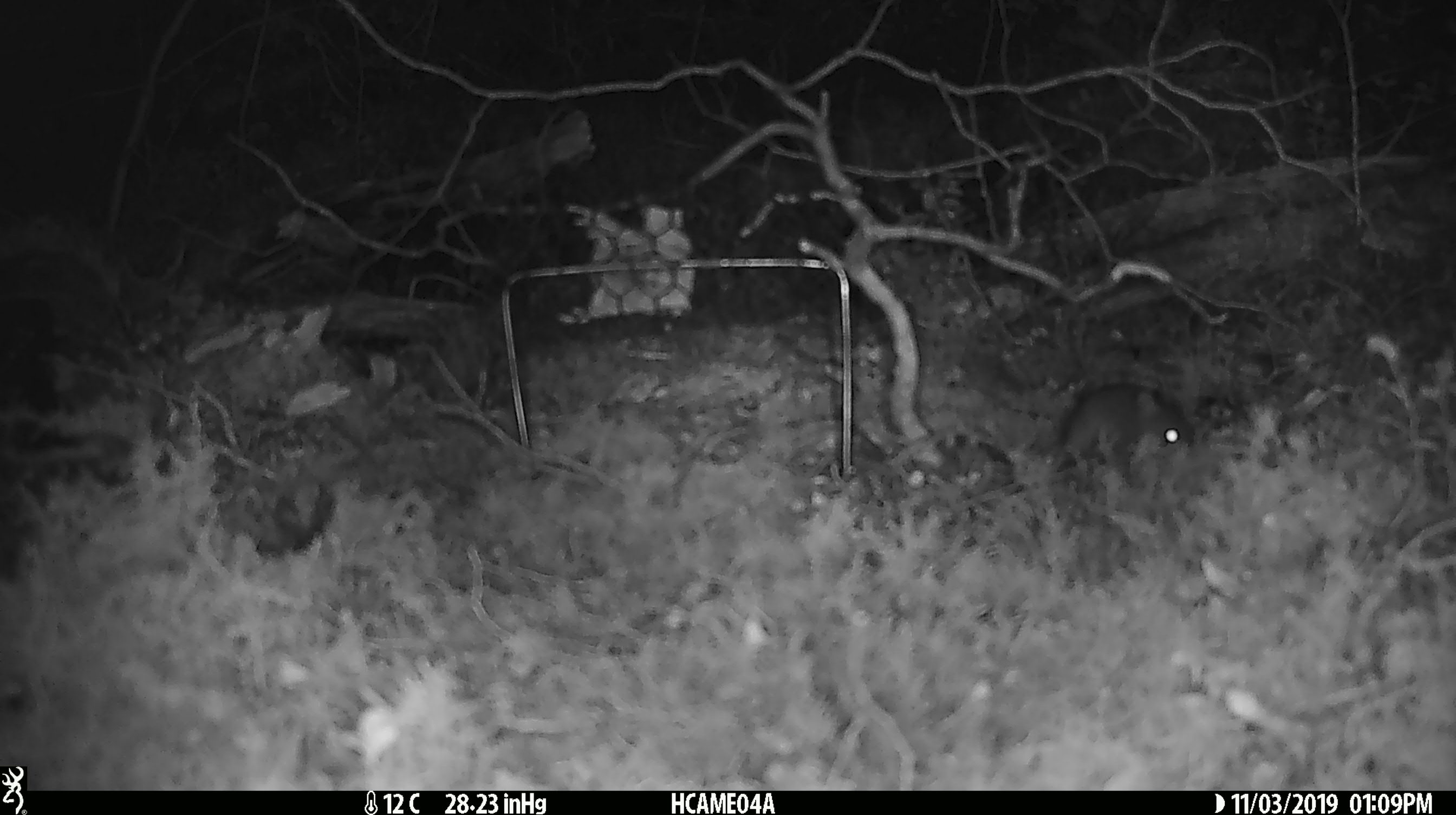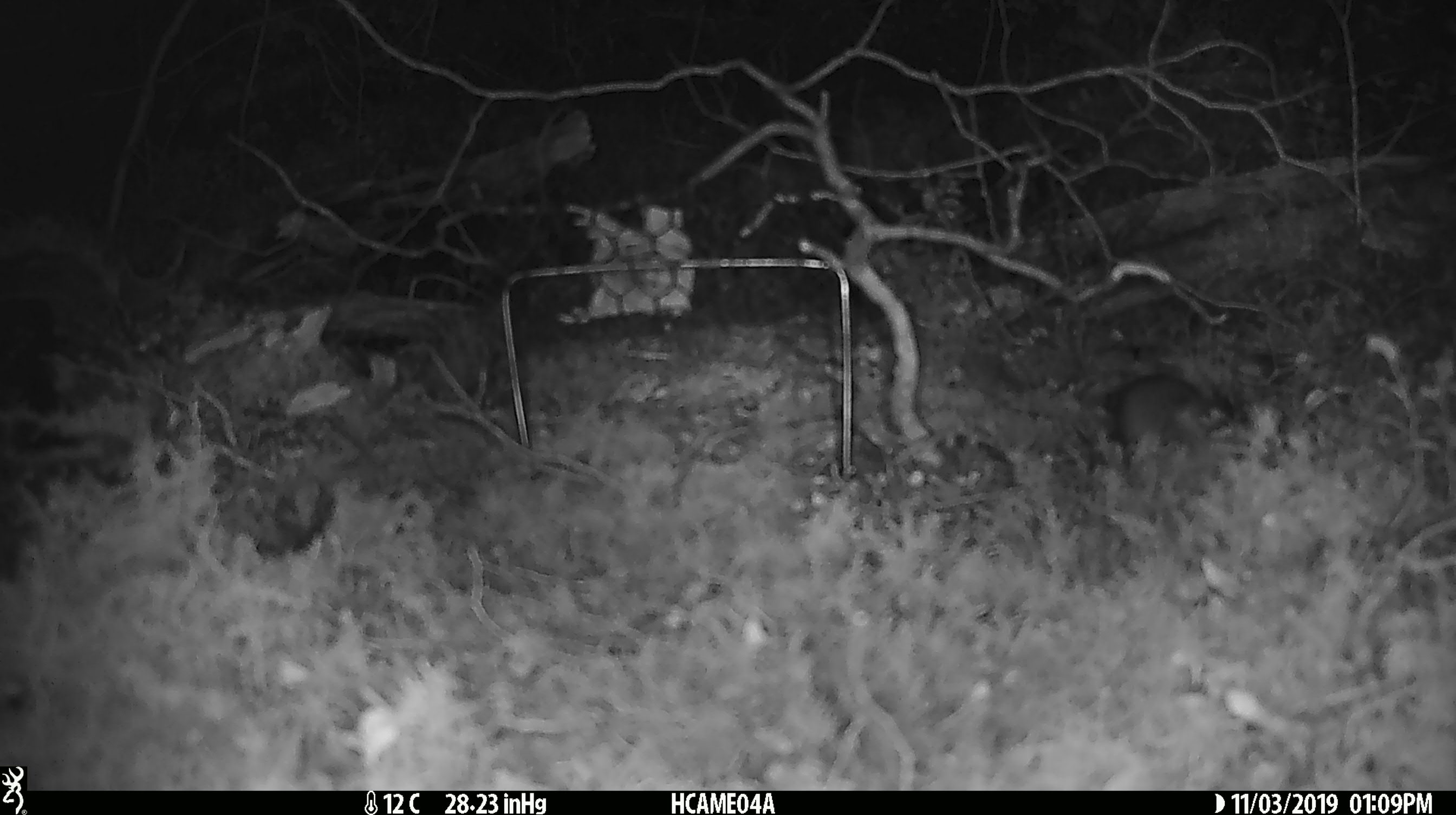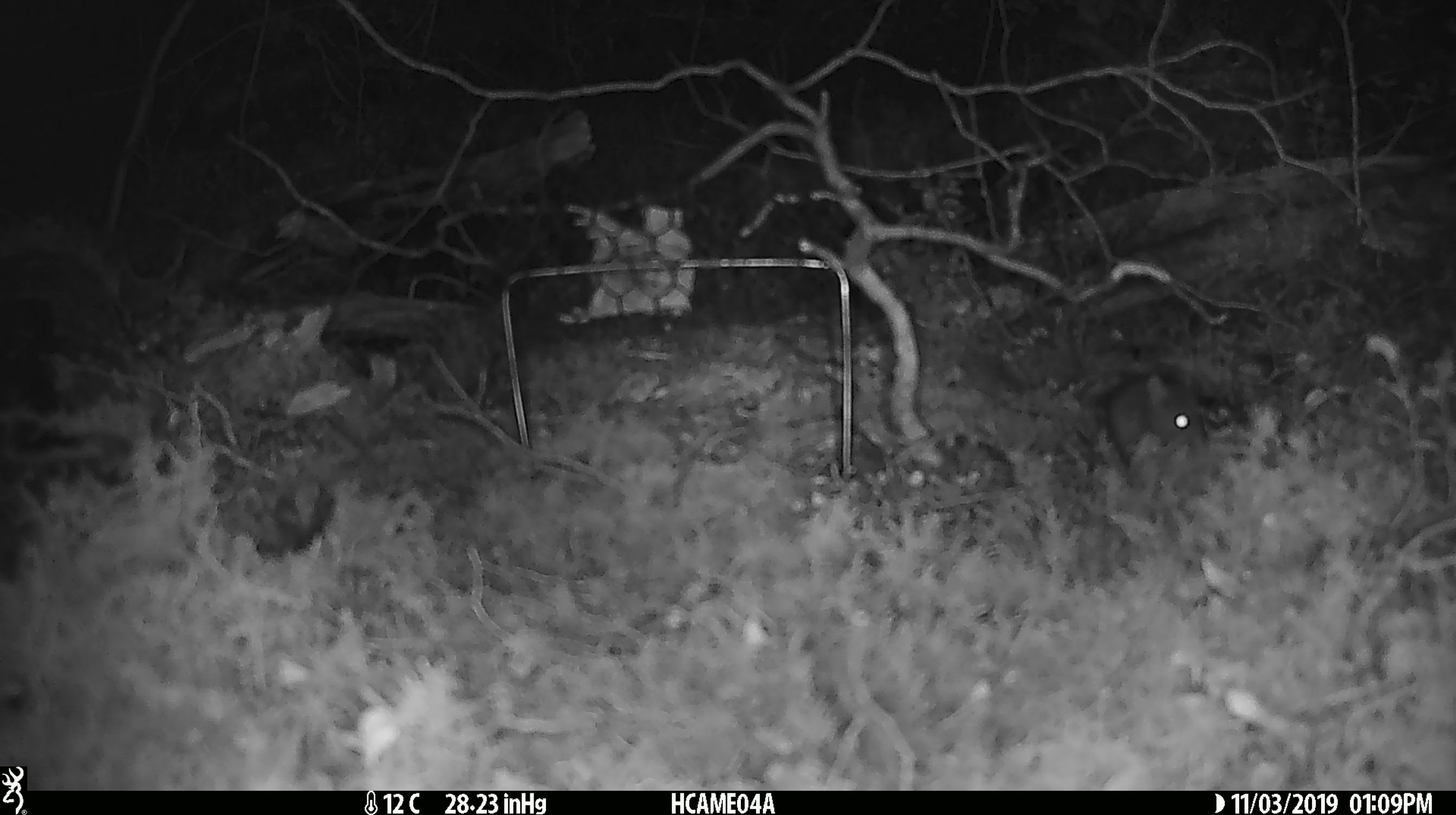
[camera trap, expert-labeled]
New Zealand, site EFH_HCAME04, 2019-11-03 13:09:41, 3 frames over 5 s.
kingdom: Animalia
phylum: Chordata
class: Mammalia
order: Rodentia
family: Muridae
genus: Mus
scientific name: Mus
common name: mouse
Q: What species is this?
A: Mouse (Mus).